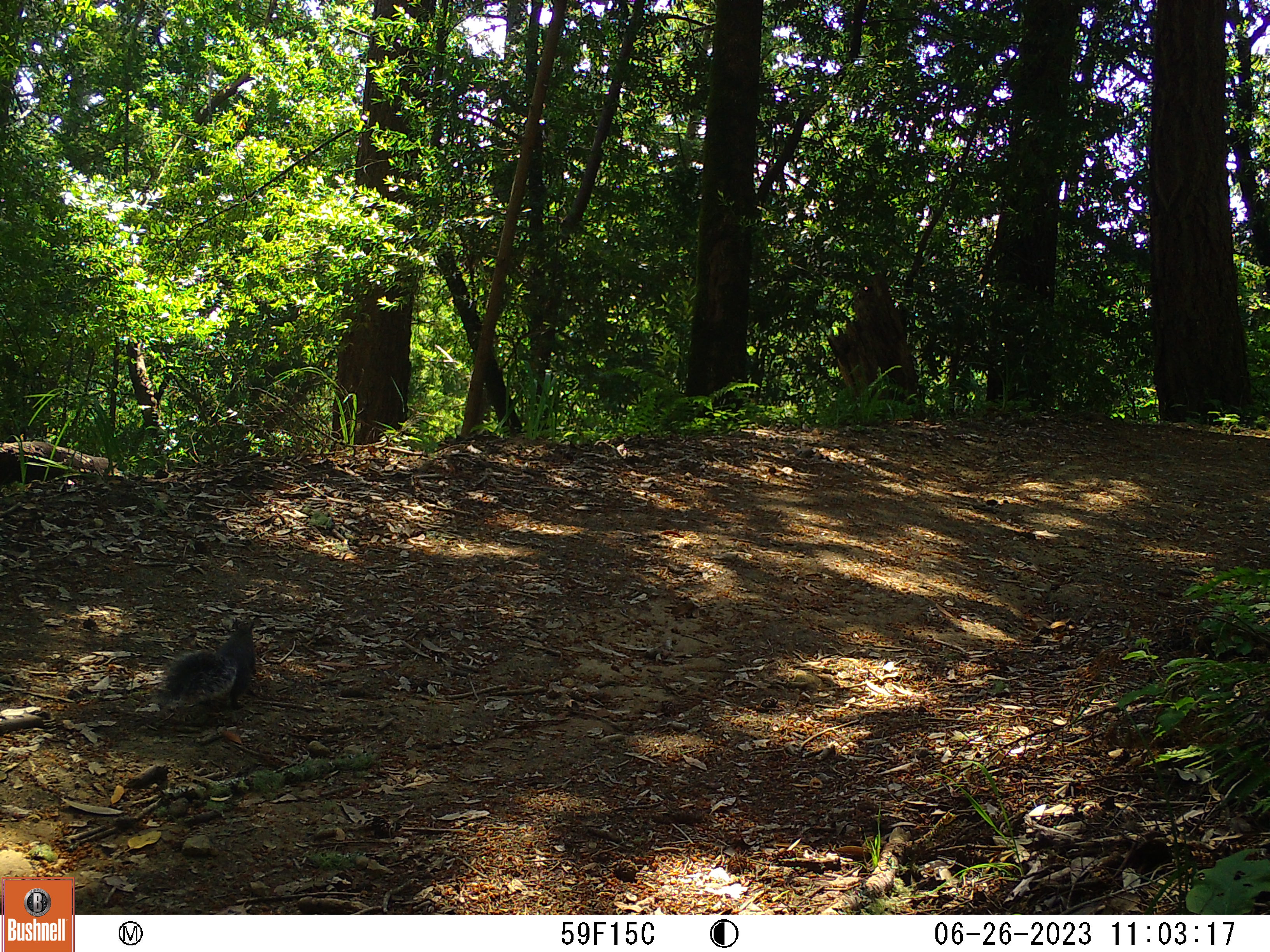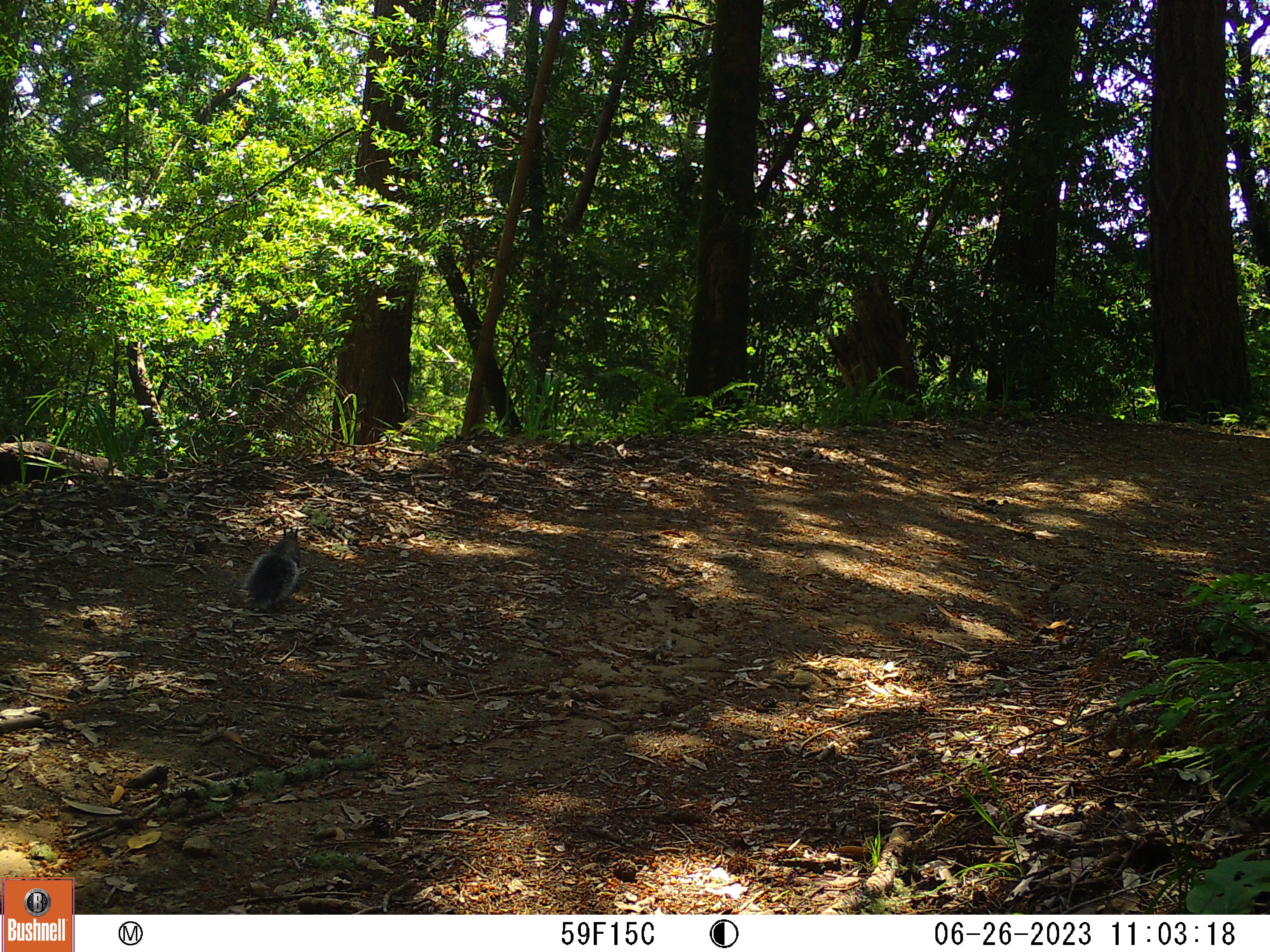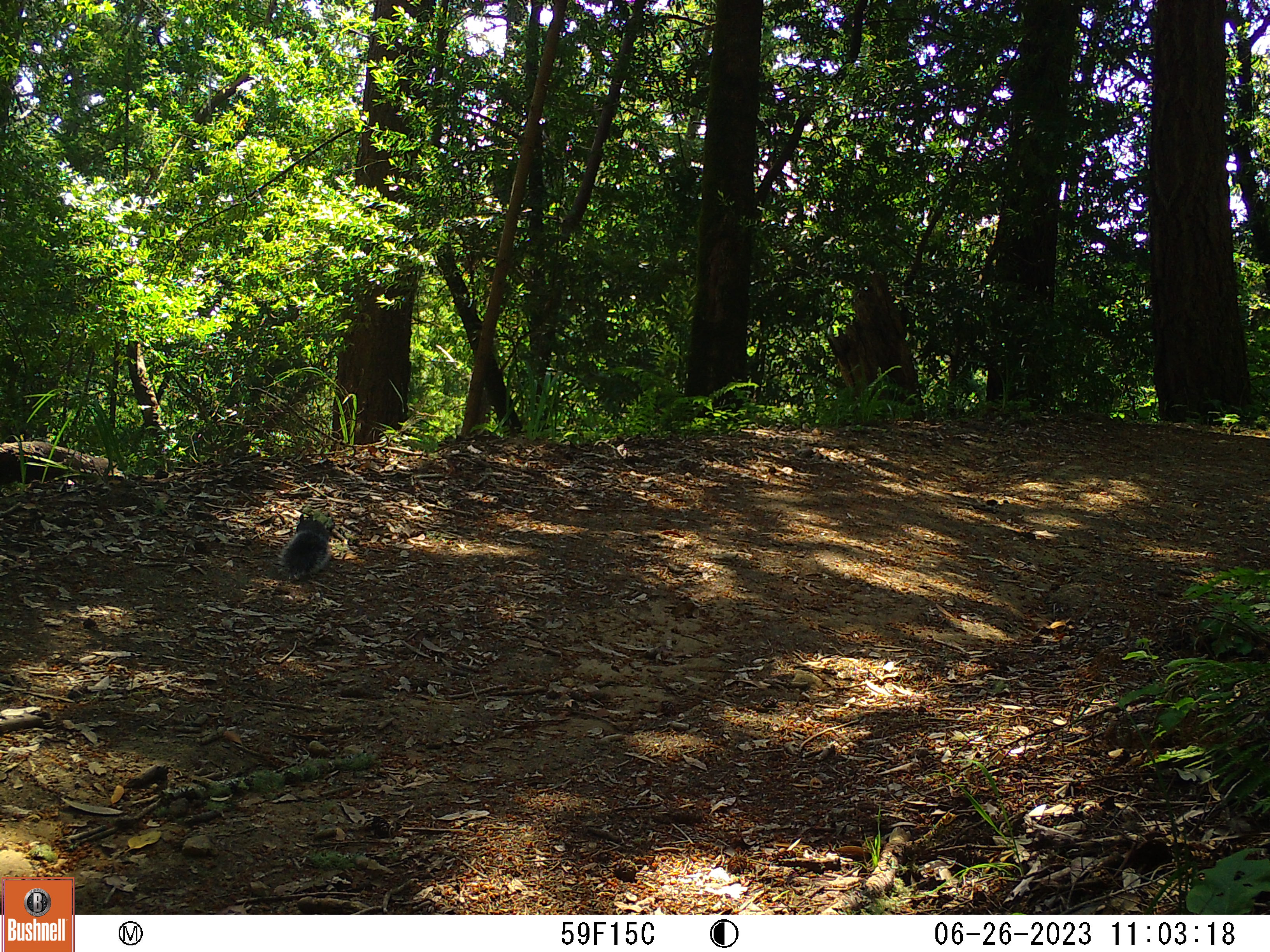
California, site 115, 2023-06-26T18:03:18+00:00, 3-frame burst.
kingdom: Animalia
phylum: Chordata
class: Mammalia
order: Rodentia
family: Sciuridae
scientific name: Sciuridae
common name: squirrel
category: unknown squirrel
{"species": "unknown squirrel (squirrel) (Sciuridae)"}